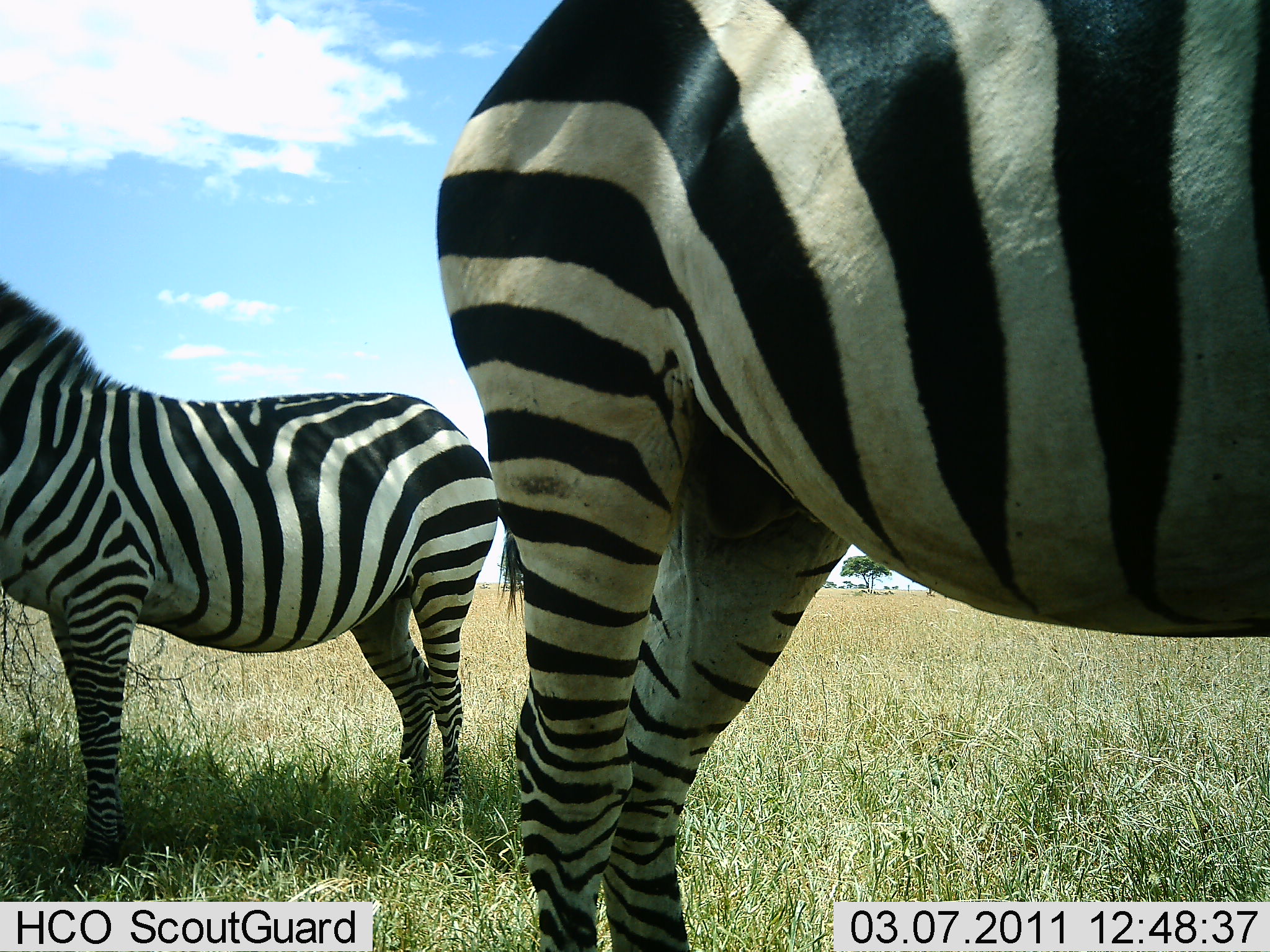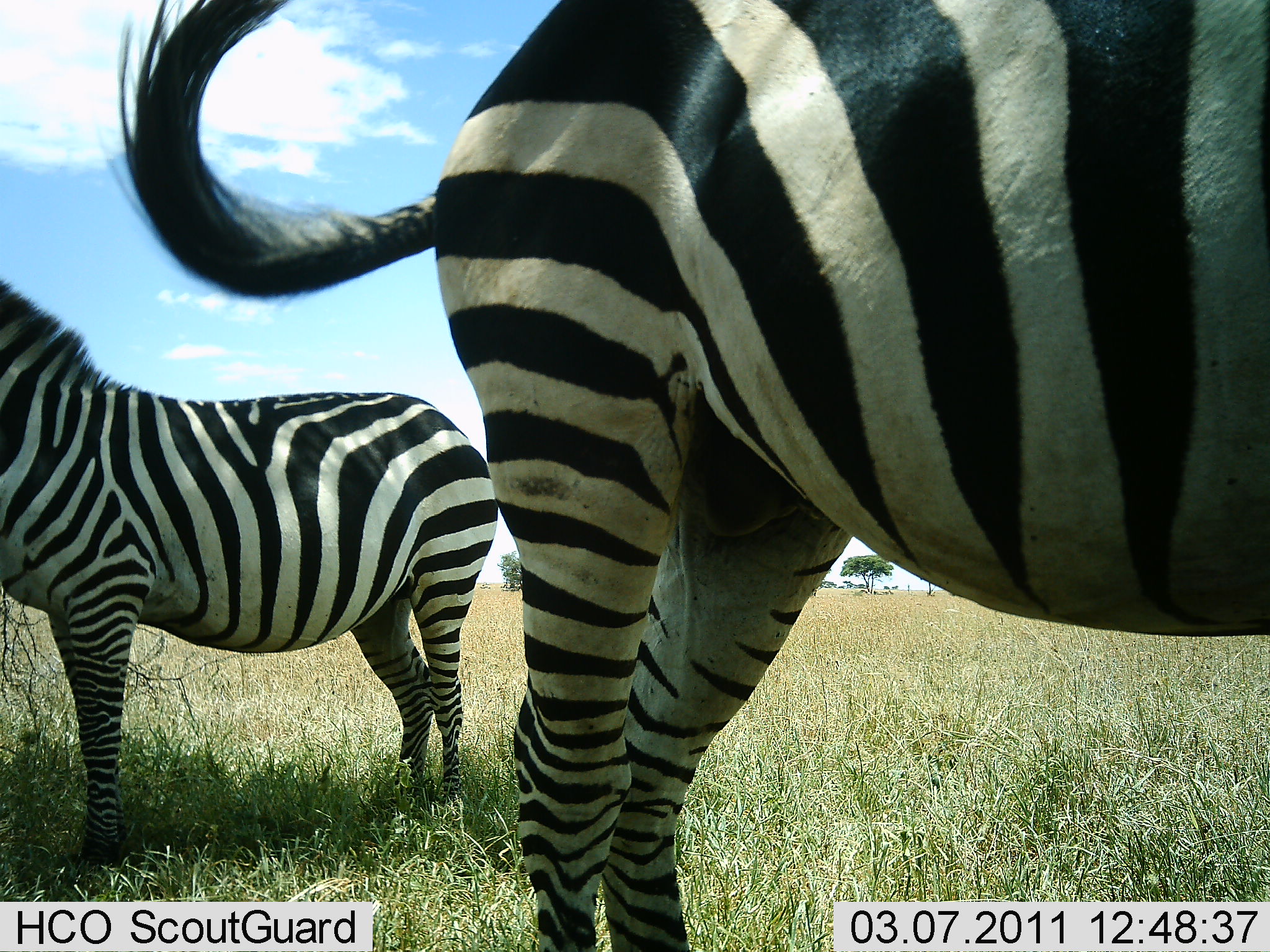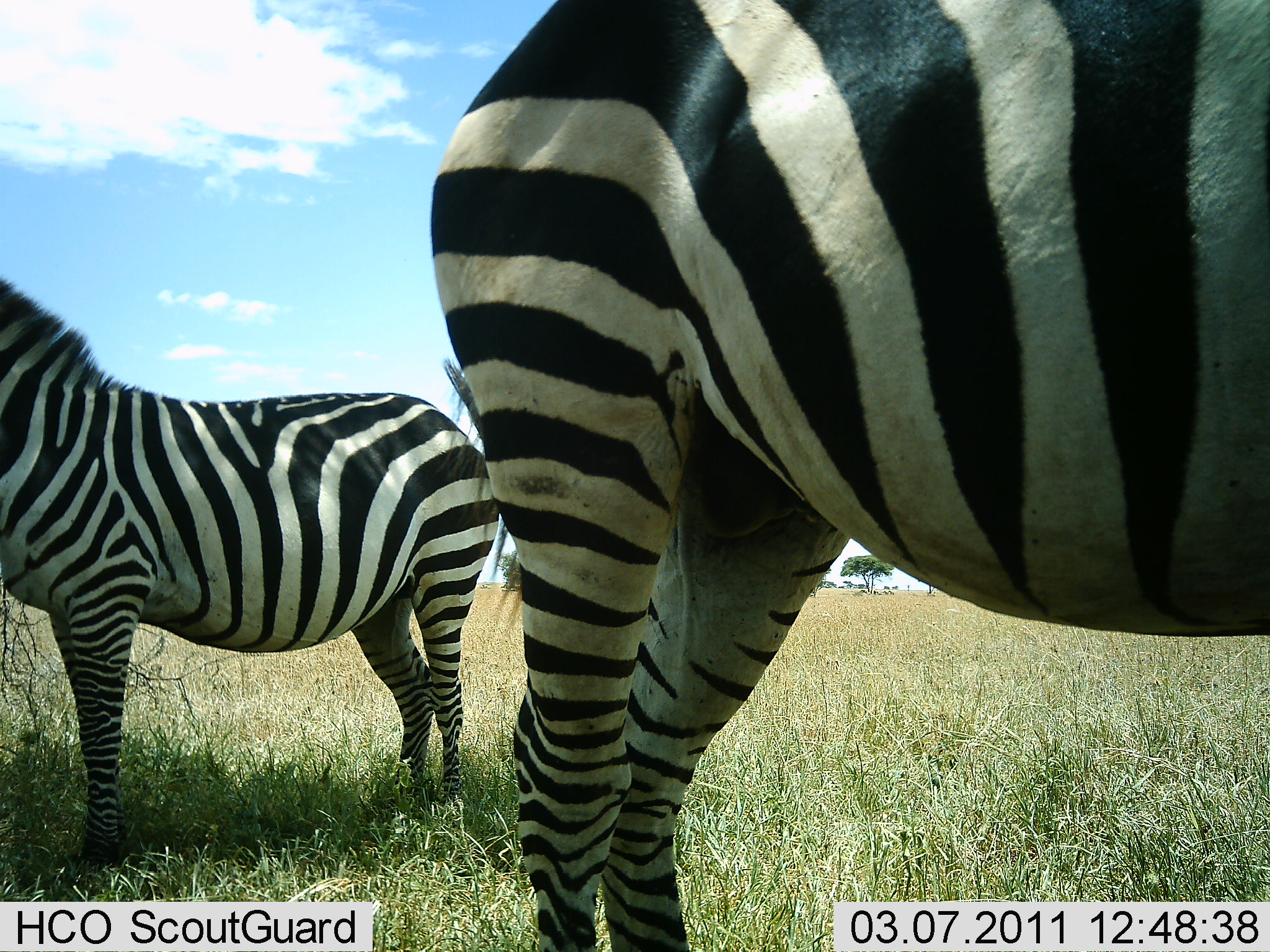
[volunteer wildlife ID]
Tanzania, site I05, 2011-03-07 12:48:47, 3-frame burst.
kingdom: Animalia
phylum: Chordata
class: Mammalia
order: Perissodactyla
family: Equidae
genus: Equus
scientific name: Equus quagga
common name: plains zebra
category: zebra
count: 2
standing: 92%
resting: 0%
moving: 8%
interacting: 0%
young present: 0%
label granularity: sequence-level